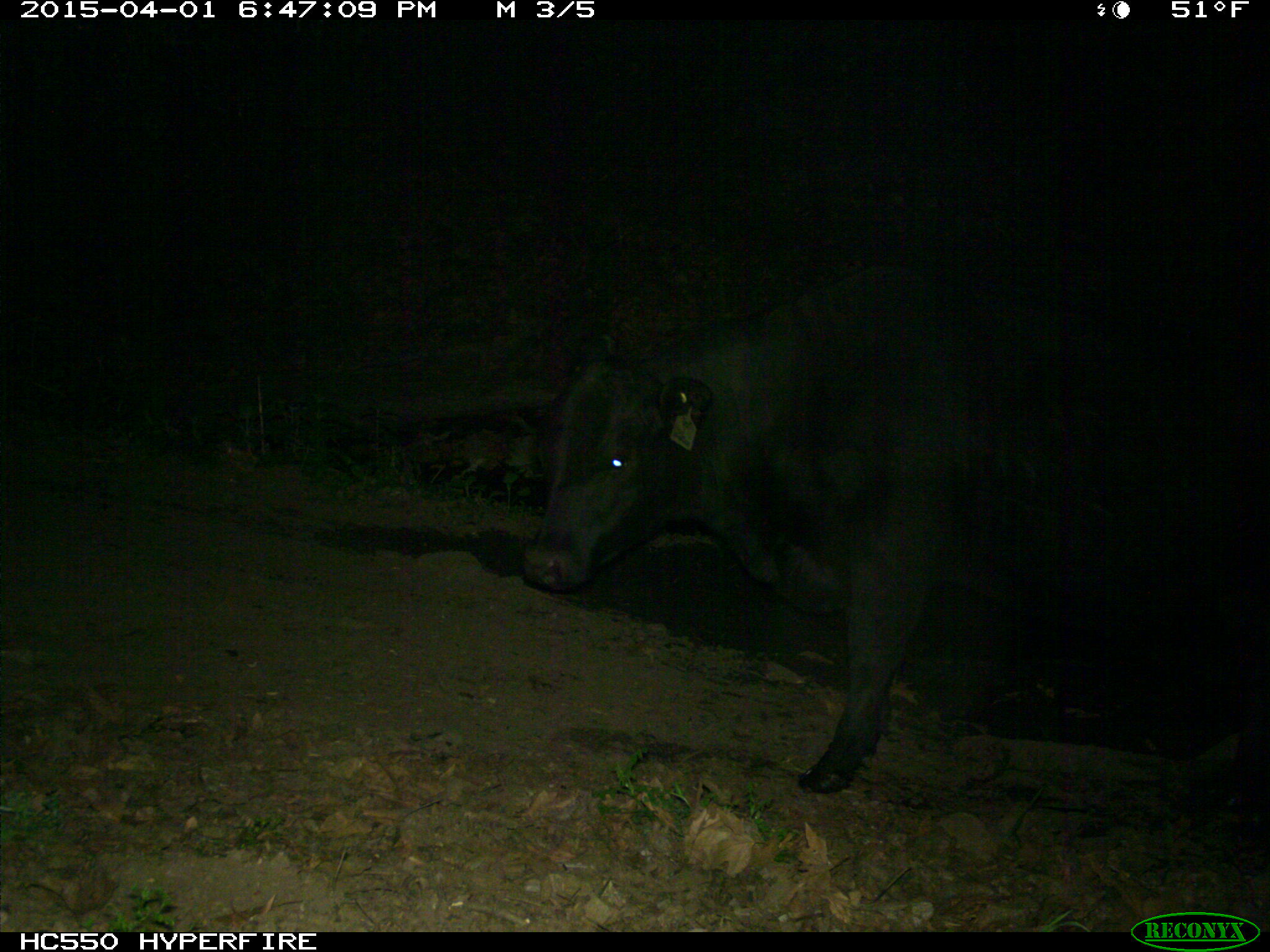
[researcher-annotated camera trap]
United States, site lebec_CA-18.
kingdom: Animalia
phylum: Chordata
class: Mammalia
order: Artiodactyla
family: Bovidae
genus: Bos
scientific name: Bos taurus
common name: domestic cow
Bos taurus (domestic cow).